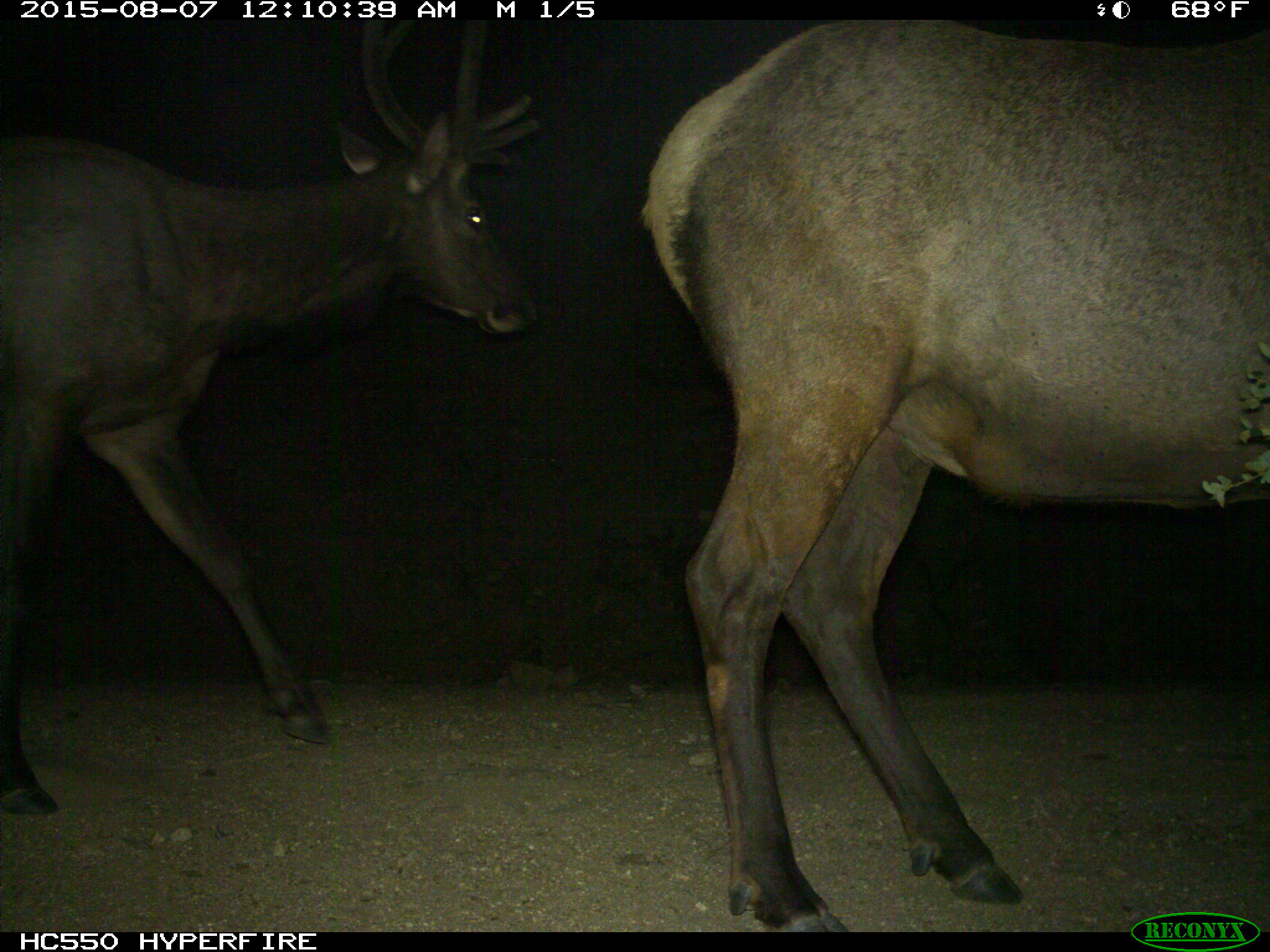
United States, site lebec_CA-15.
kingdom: Animalia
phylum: Chordata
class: Mammalia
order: Artiodactyla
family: Cervidae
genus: Cervus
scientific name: Cervus canadensis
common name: elk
Cervus canadensis (elk).